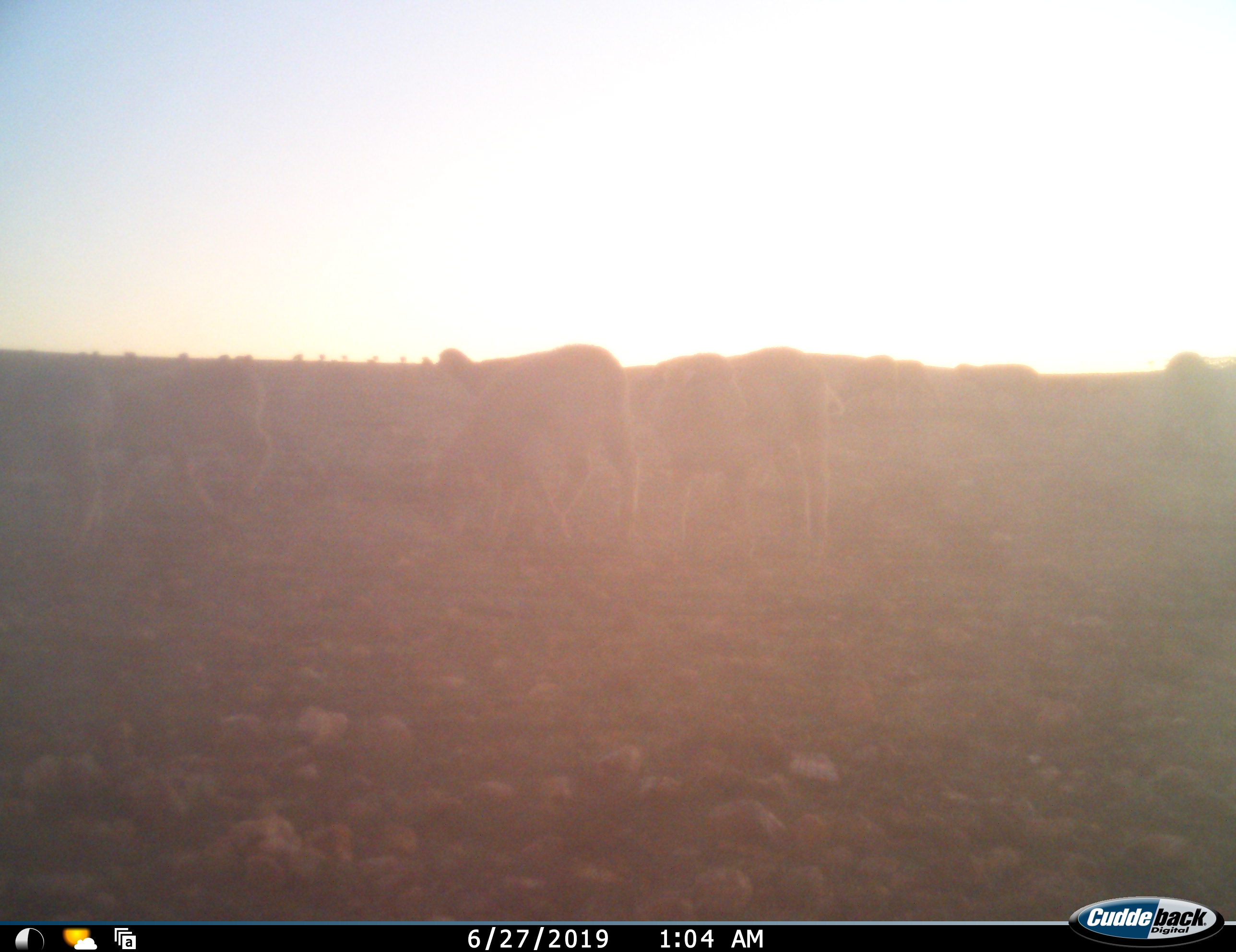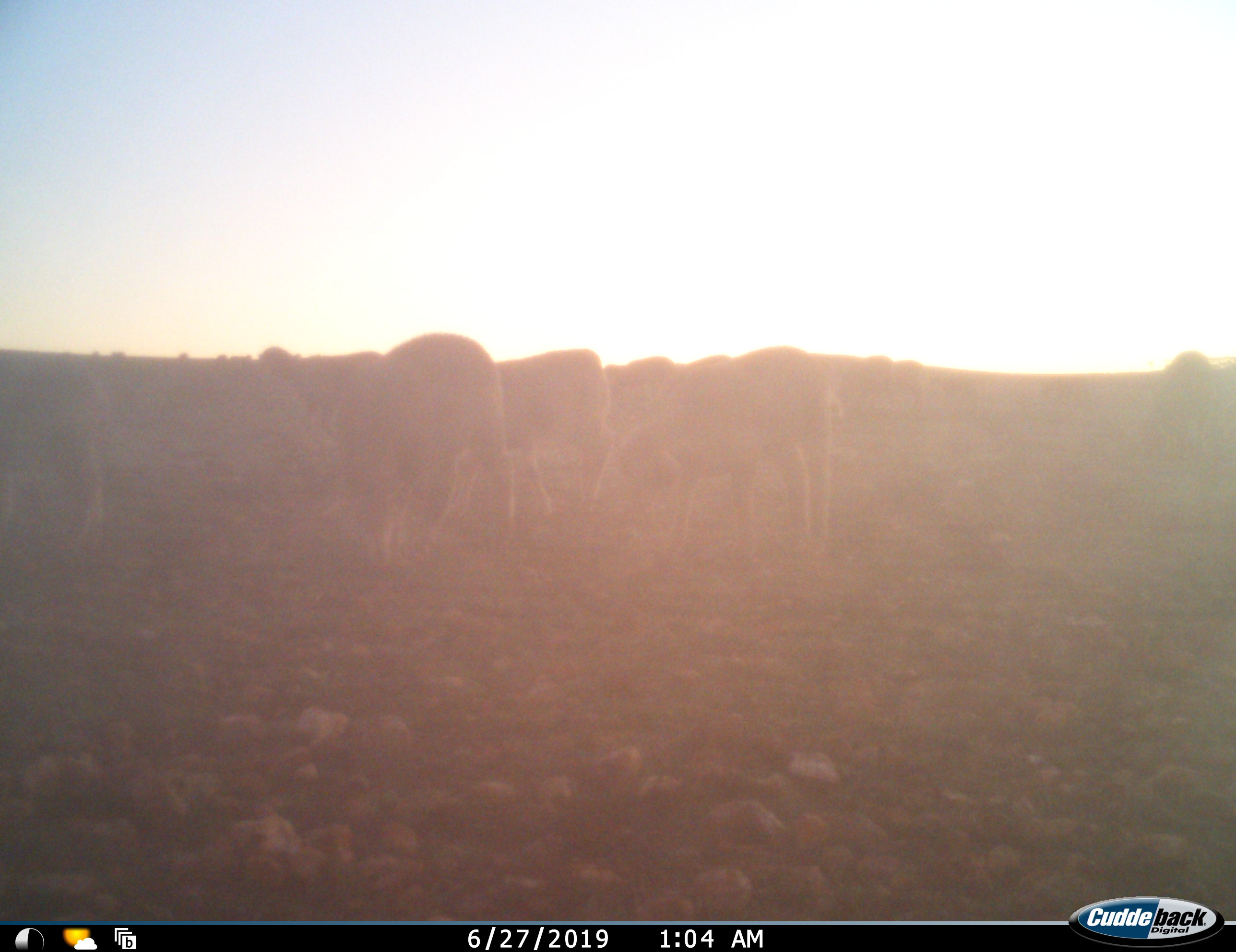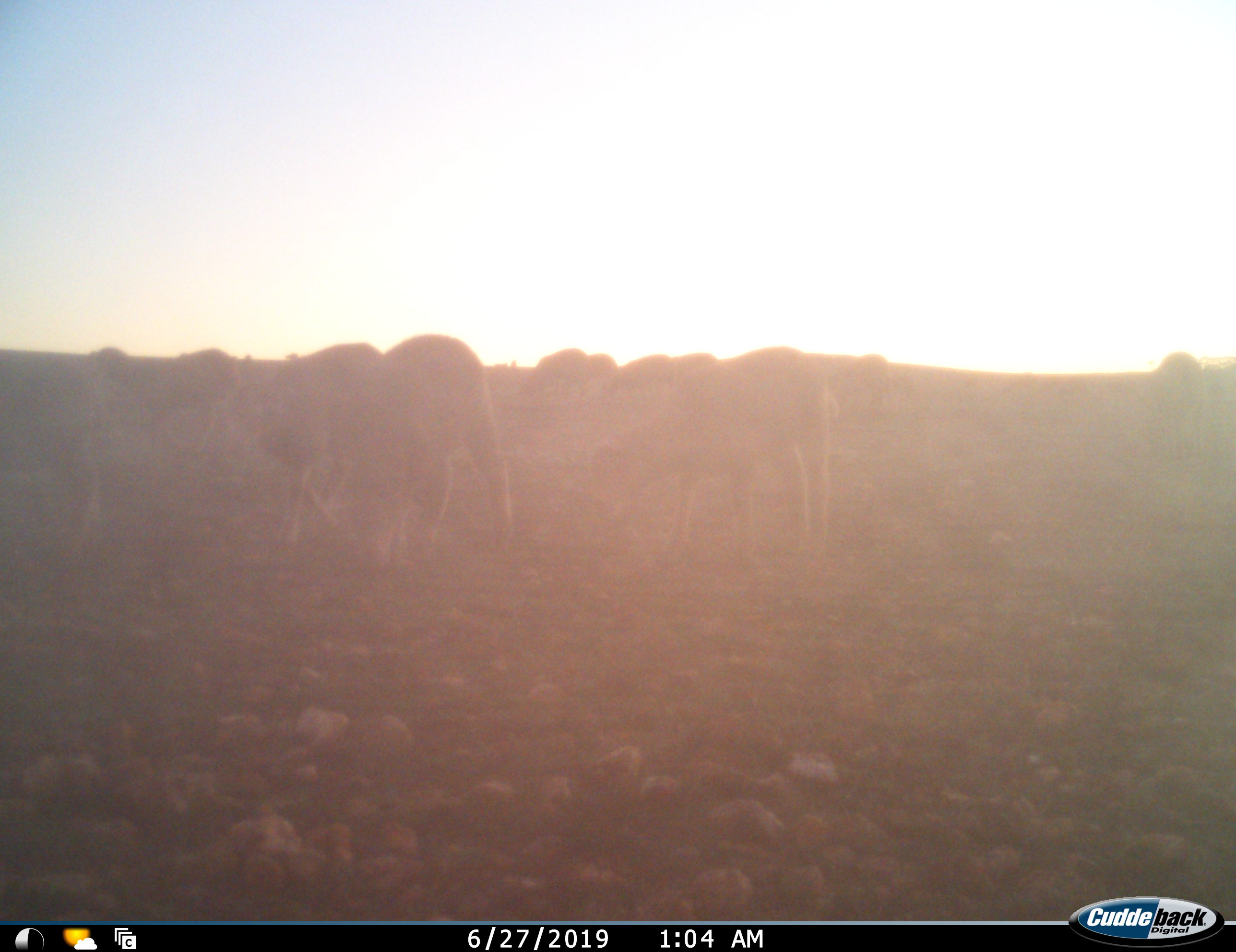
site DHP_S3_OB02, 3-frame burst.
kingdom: Animalia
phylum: Chordata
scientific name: Vertebrata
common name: domestic animal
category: domesticanimal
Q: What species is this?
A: Domesticanimal (domestic animal) (Vertebrata).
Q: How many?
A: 11-50.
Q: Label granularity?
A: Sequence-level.